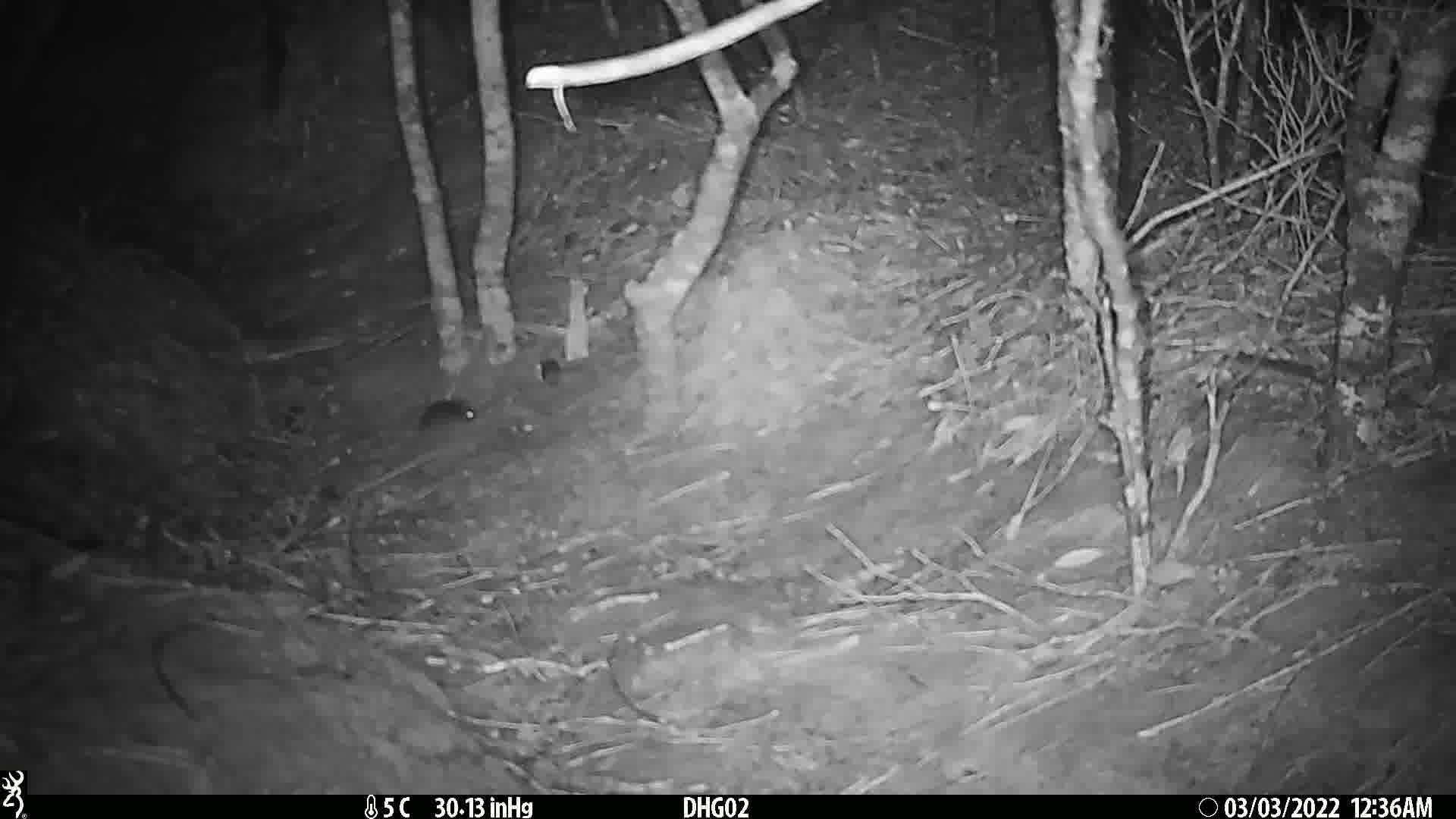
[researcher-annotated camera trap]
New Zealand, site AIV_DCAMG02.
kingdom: Animalia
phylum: Chordata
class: Mammalia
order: Rodentia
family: Muridae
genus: Mus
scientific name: Mus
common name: mouse